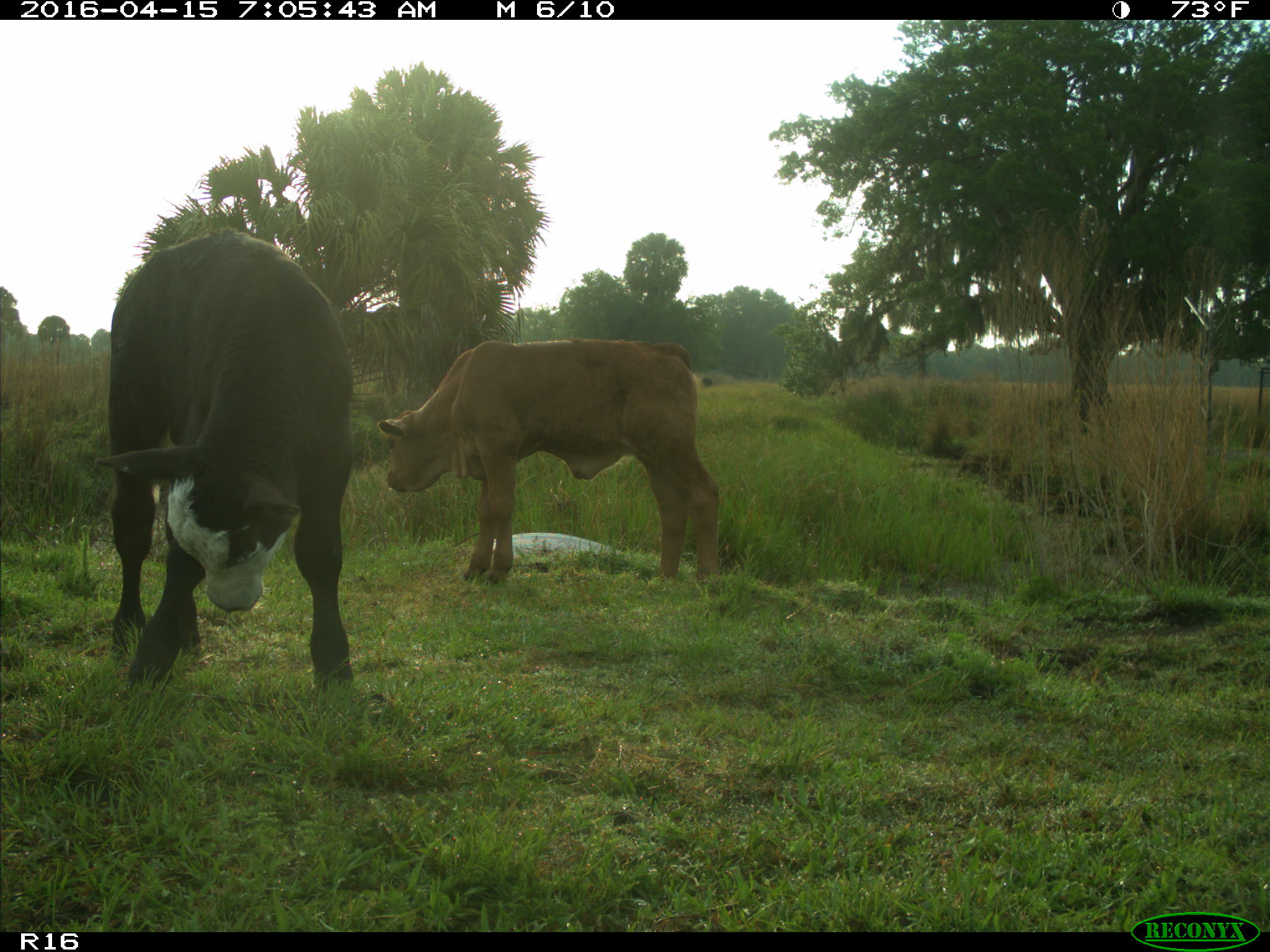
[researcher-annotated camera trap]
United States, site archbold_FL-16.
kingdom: Animalia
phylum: Chordata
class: Mammalia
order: Artiodactyla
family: Bovidae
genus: Bos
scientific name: Bos taurus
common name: domestic cow